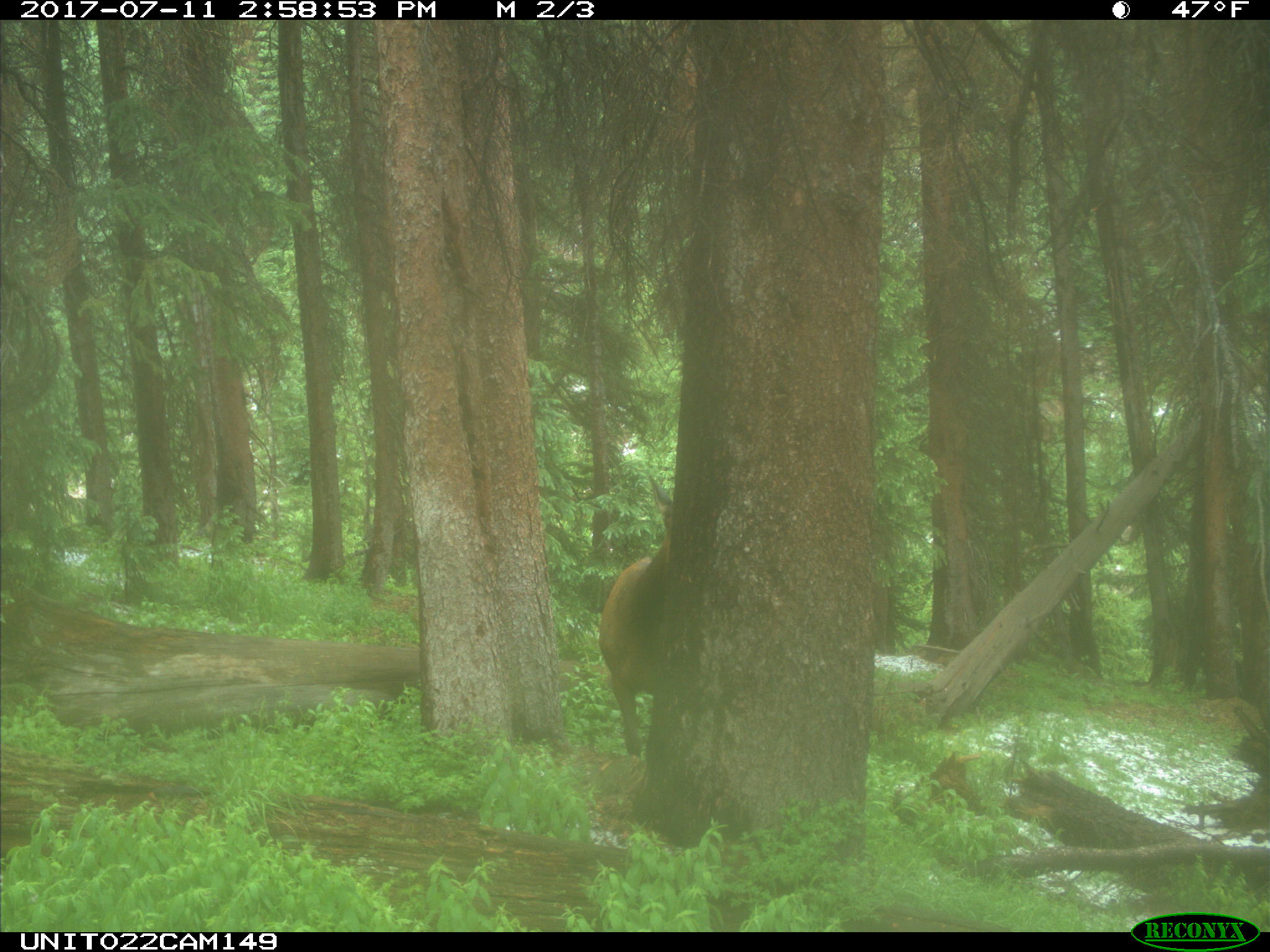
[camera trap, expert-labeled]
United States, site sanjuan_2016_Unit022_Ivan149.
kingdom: Animalia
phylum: Chordata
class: Mammalia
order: Artiodactyla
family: Cervidae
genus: Cervus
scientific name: Cervus elaphus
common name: red deer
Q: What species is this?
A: Cervus elaphus (red deer).